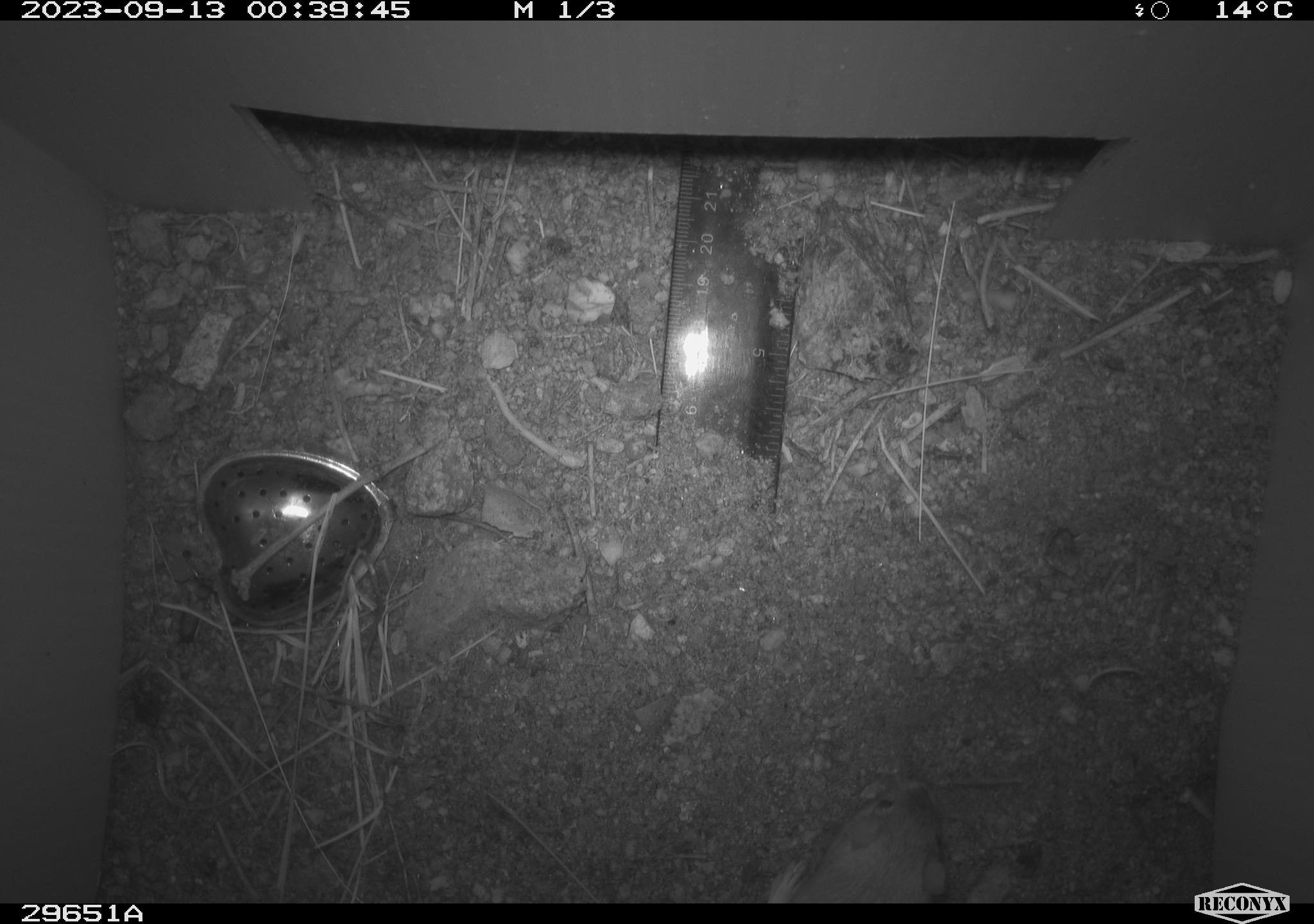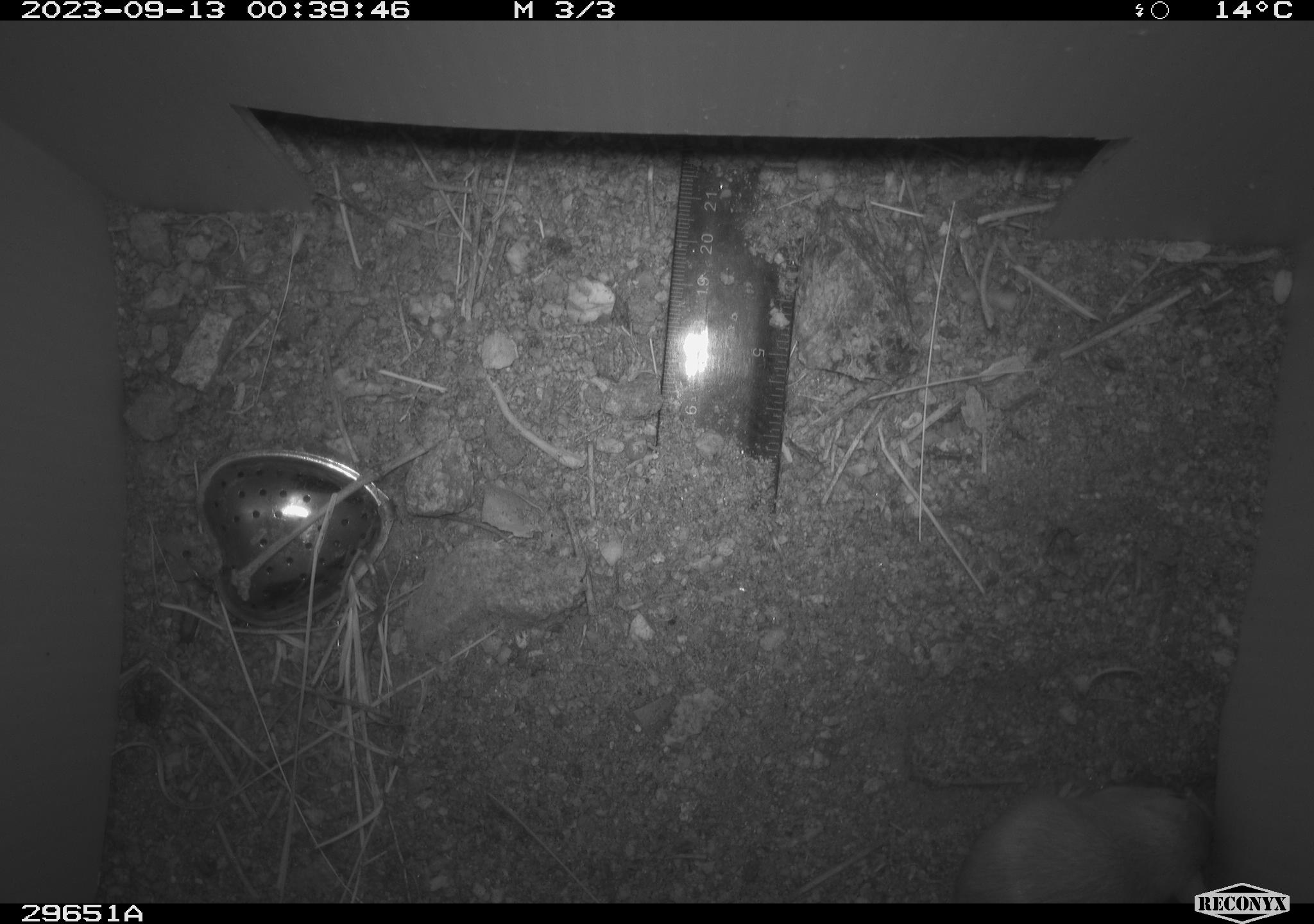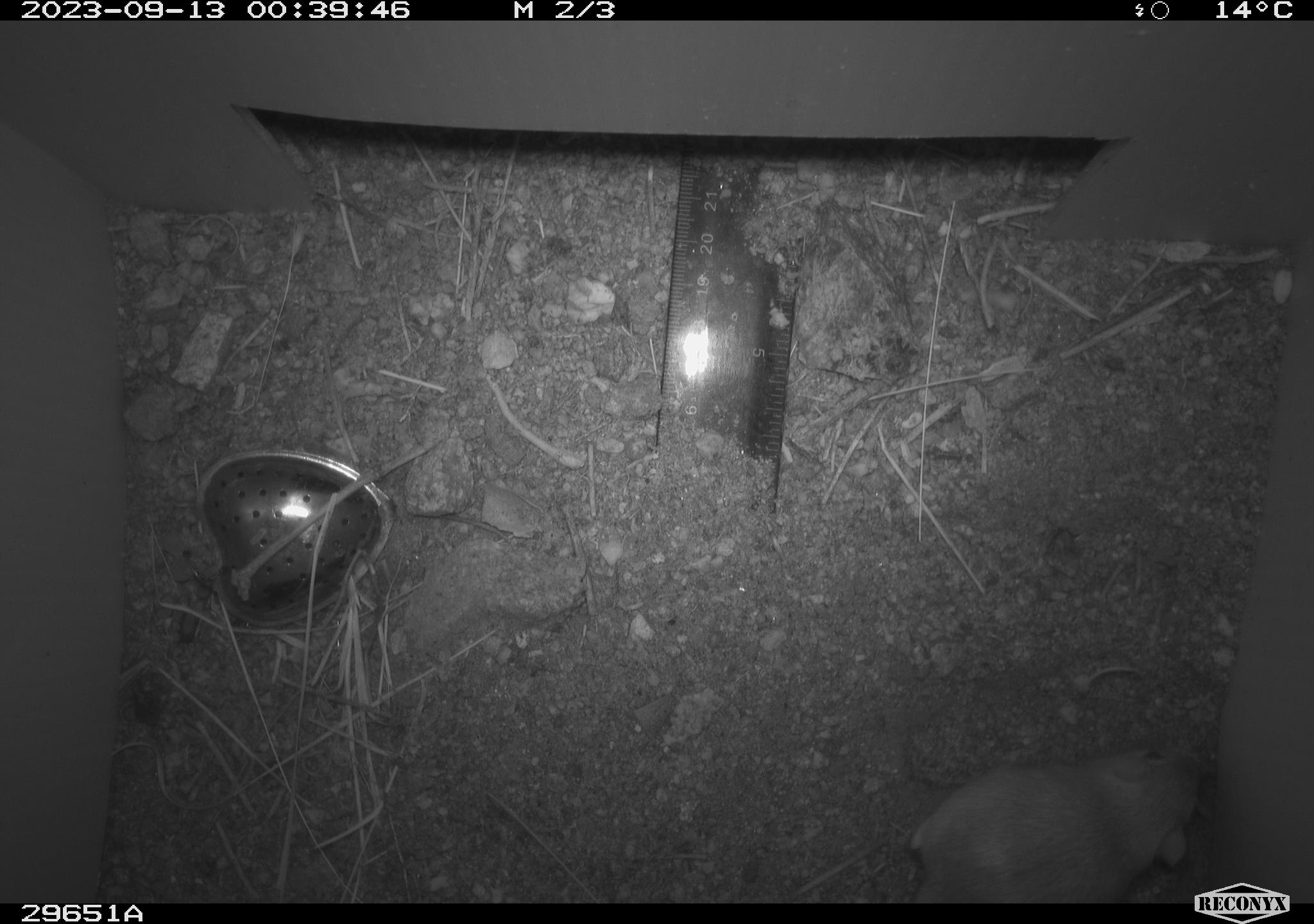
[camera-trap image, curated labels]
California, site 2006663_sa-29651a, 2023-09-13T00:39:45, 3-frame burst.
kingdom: Animalia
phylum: Chordata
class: Mammalia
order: Rodentia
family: Heteromyidae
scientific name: Heteromyidae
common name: kangaroo rats and pocket mice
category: heteromyidae family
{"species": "heteromyidae family (kangaroo rats and pocket mice) (Heteromyidae)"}